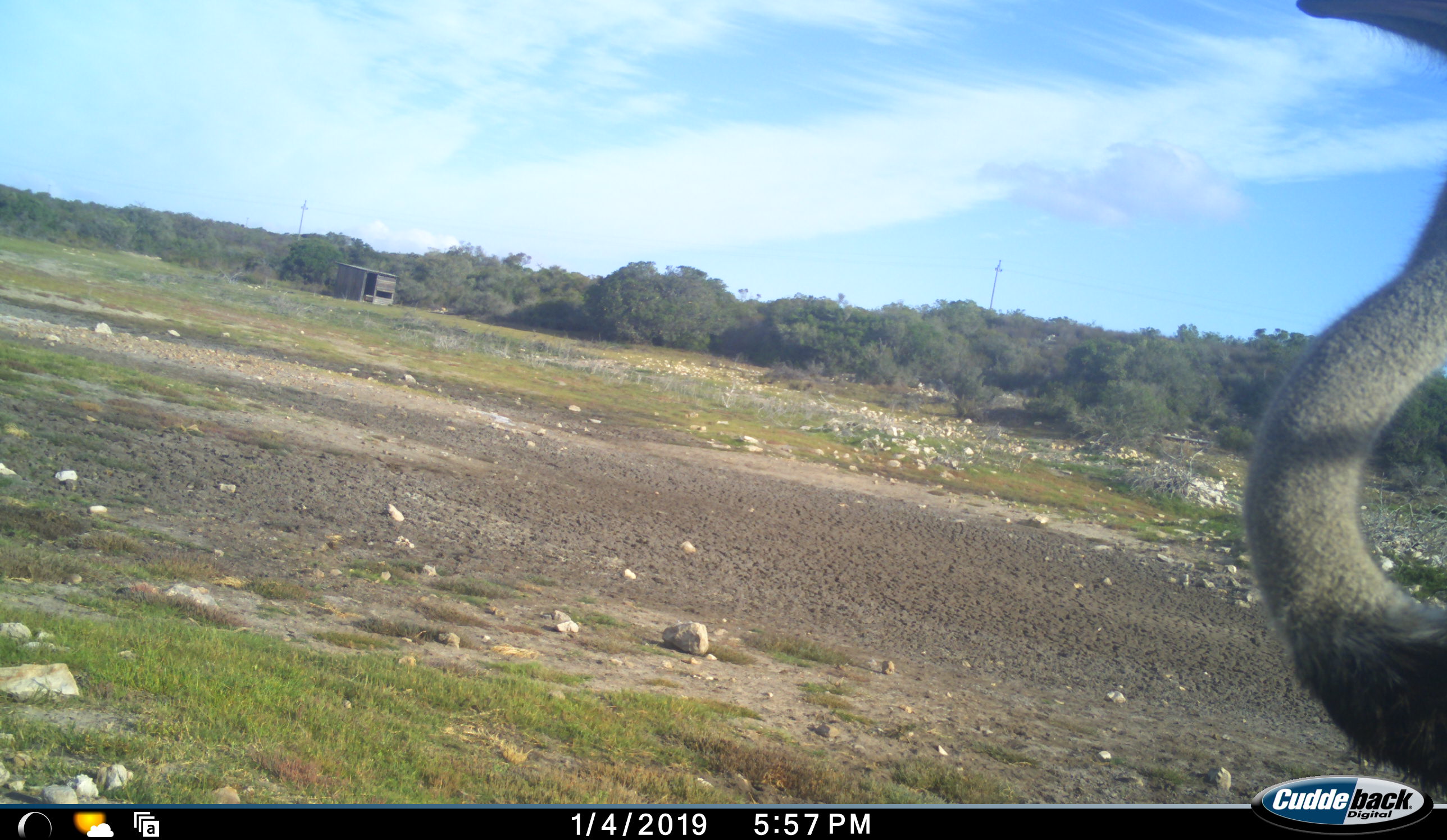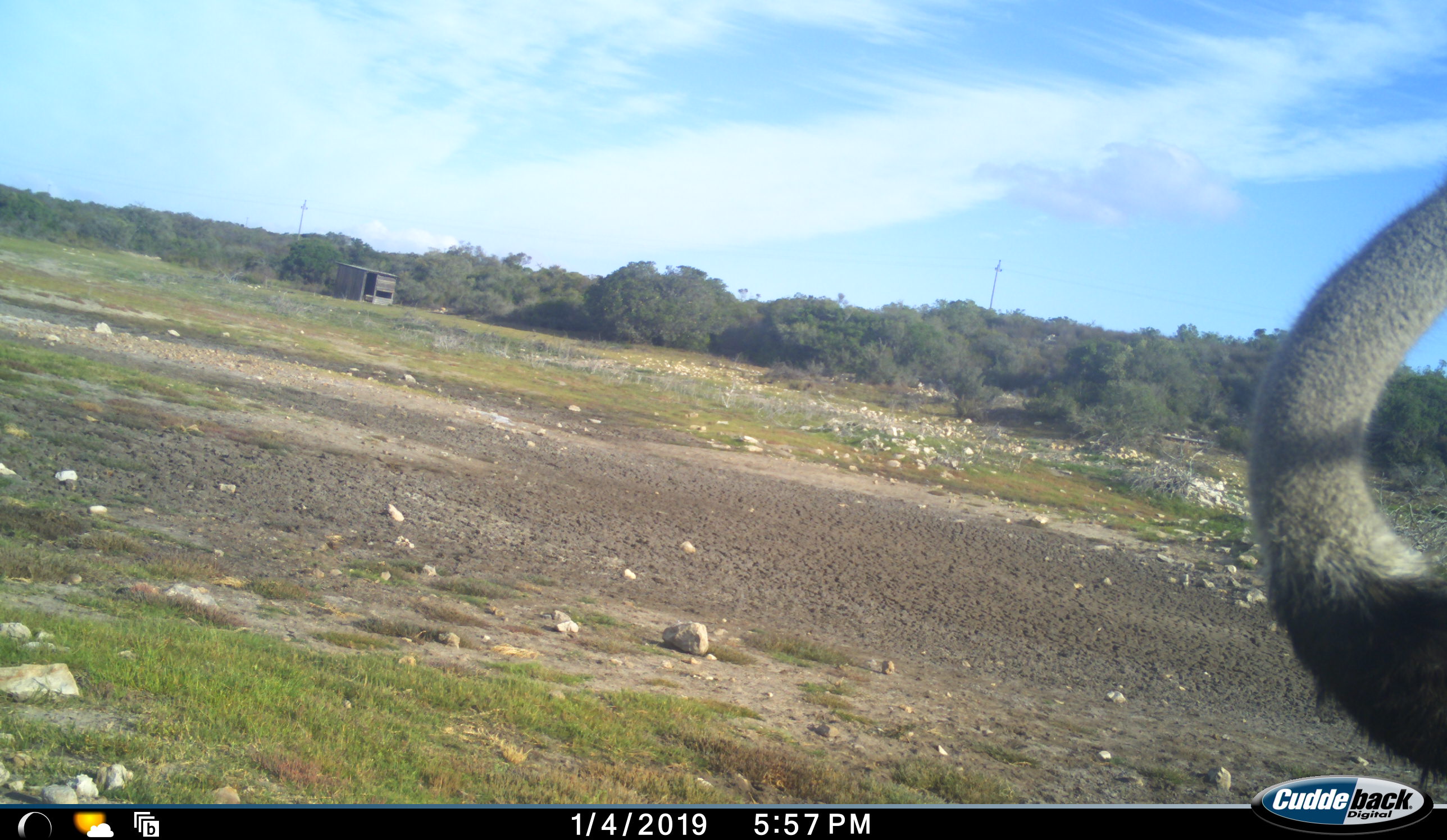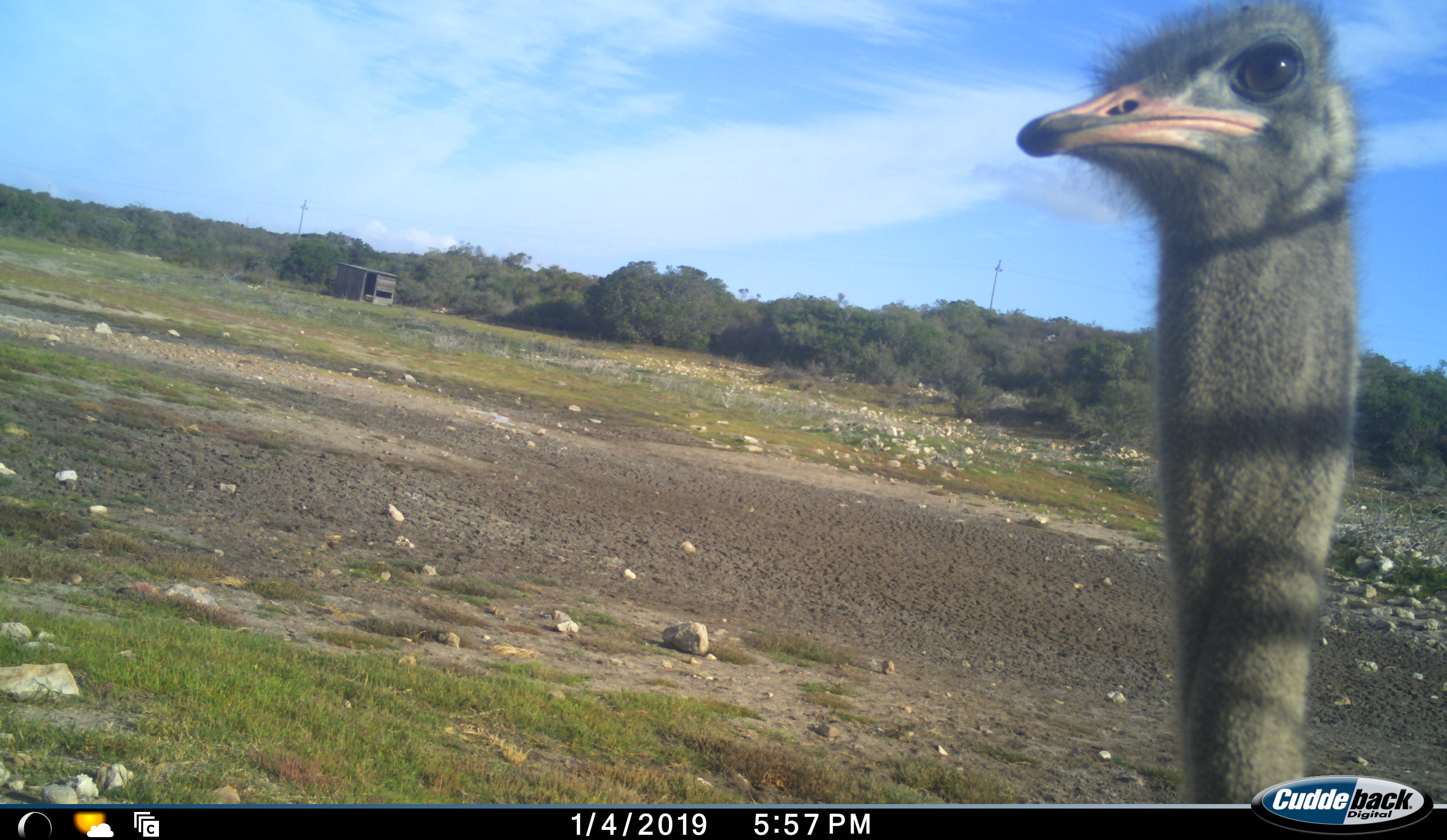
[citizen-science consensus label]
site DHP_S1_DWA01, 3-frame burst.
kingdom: Animalia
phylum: Chordata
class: Aves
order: Struthioniformes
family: Struthionidae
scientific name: Struthionidae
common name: ostrich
Ostrich (Struthionidae), count 1. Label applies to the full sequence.